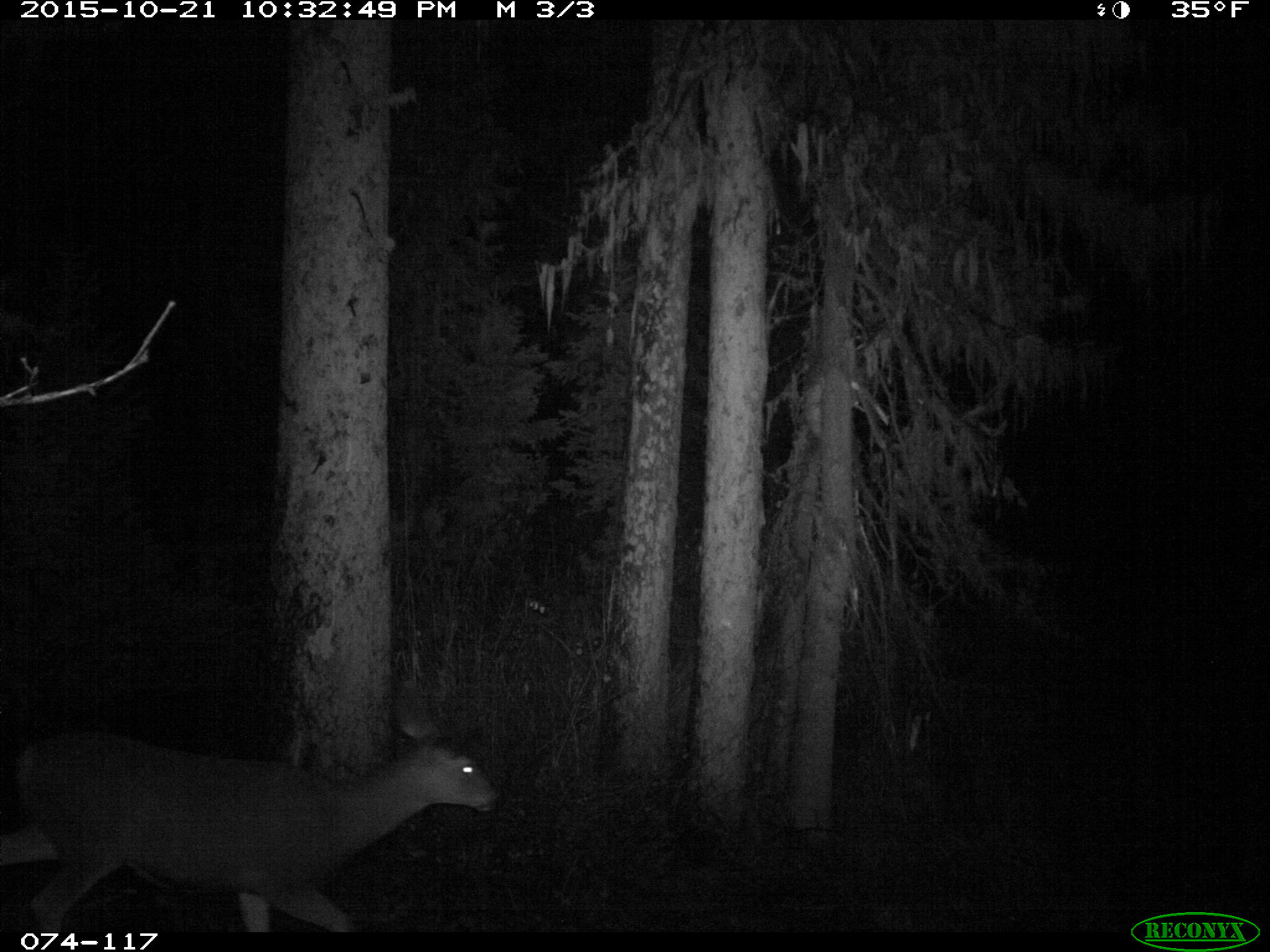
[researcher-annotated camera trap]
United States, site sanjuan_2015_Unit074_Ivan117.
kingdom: Animalia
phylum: Chordata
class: Mammalia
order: Artiodactyla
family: Cervidae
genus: Odocoileus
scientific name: Odocoileus hemionus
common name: mule deer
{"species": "Odocoileus hemionus (mule deer)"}